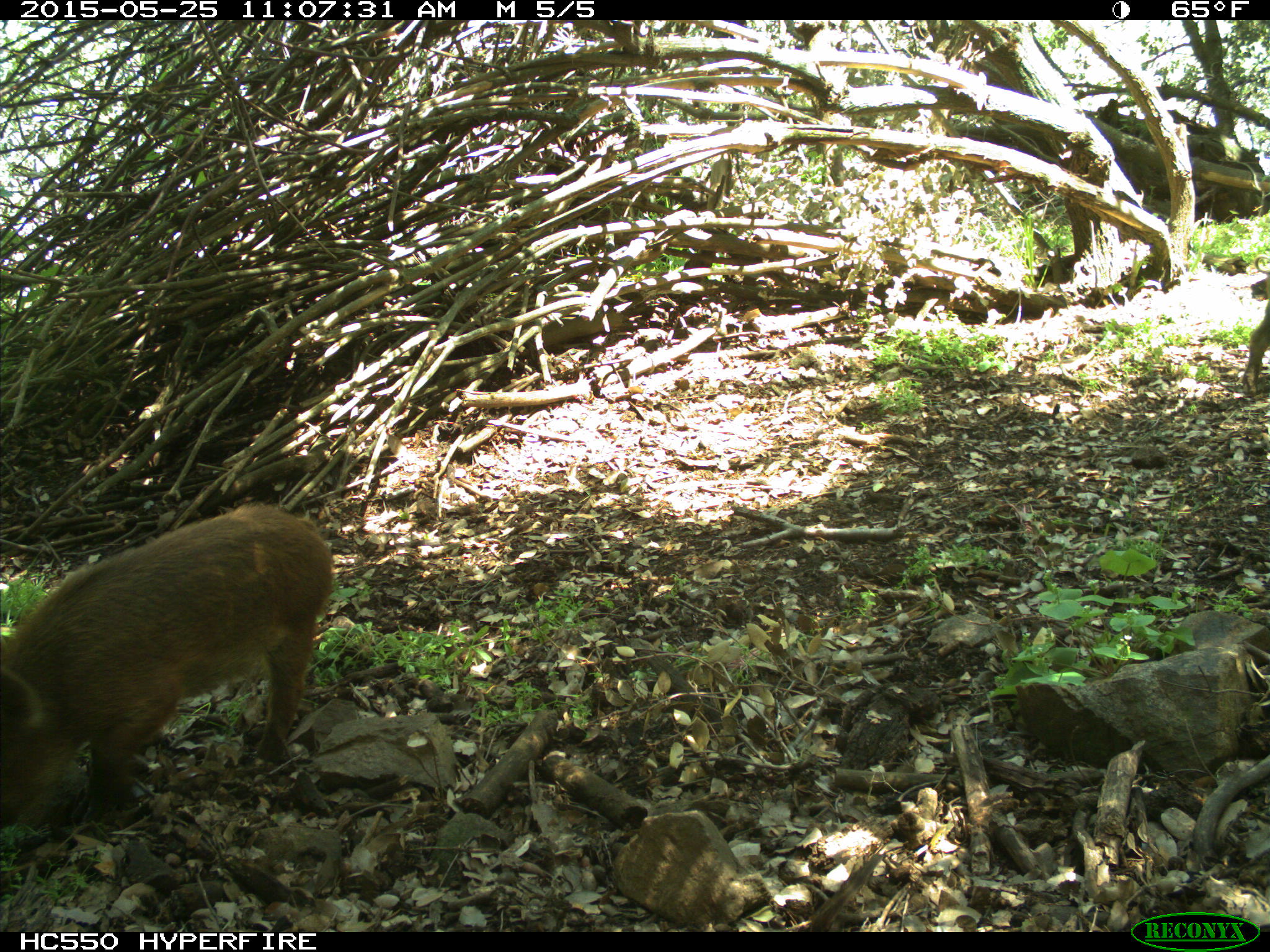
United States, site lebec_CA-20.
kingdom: Animalia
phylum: Chordata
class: Mammalia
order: Artiodactyla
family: Suidae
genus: Sus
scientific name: Sus scrofa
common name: wild boar